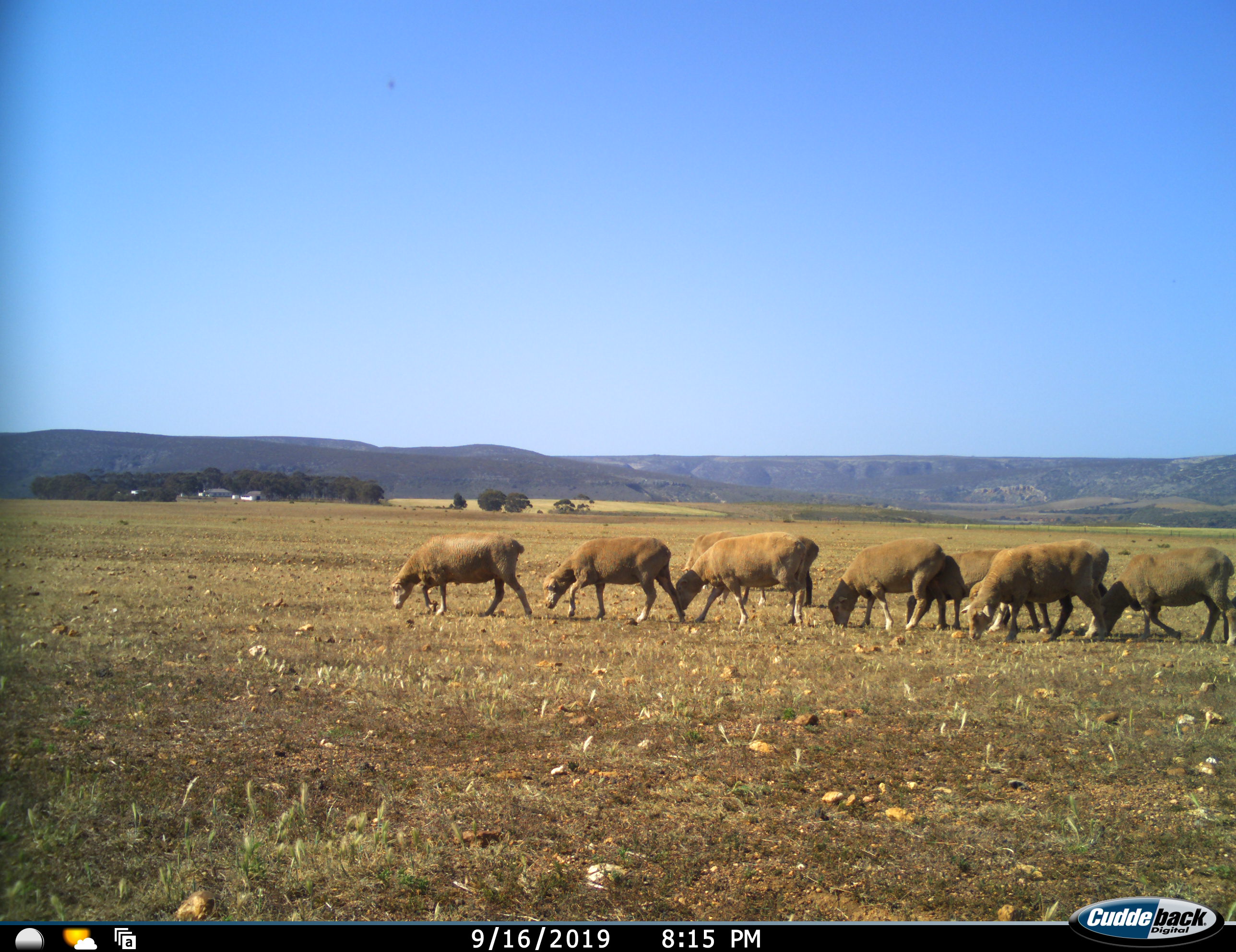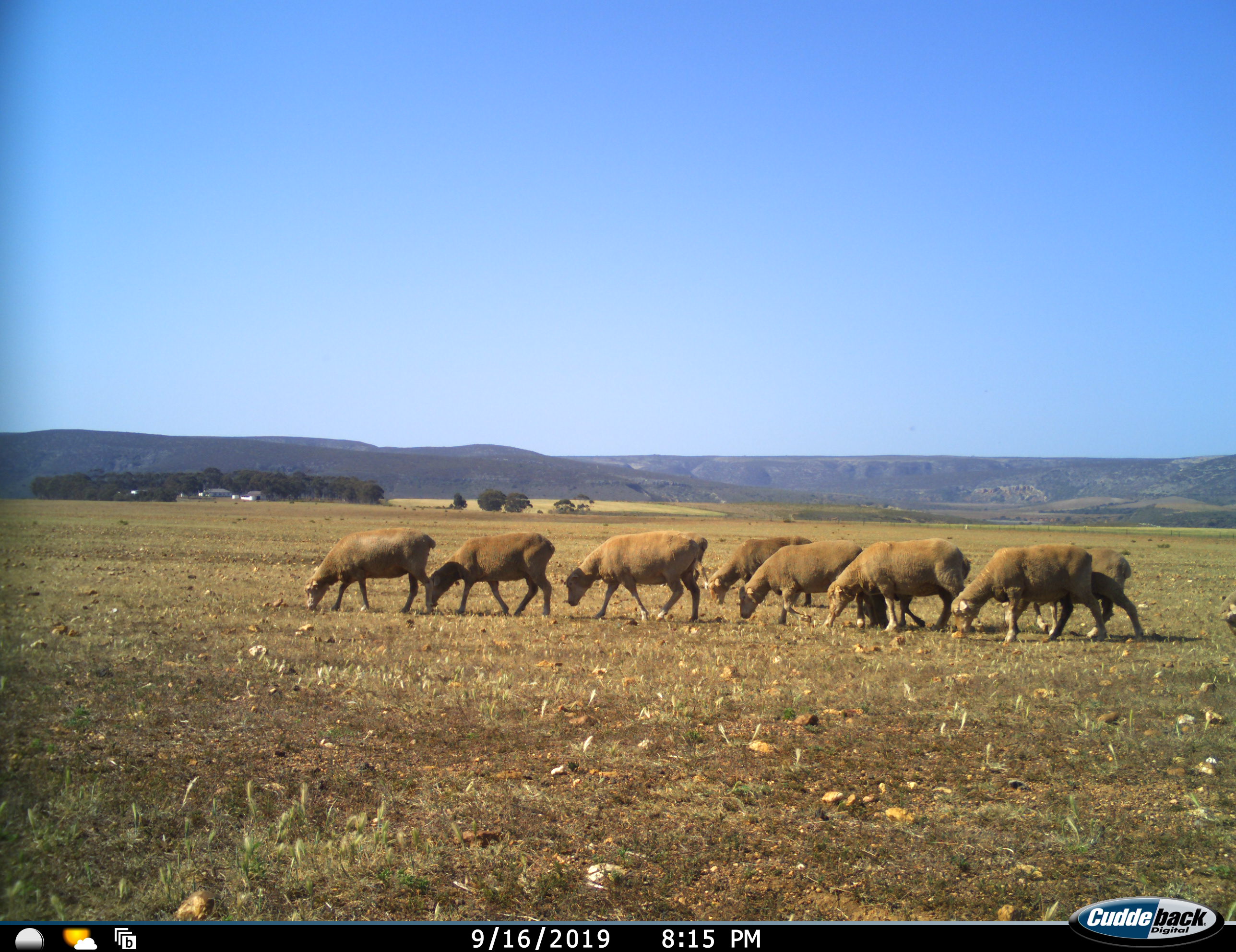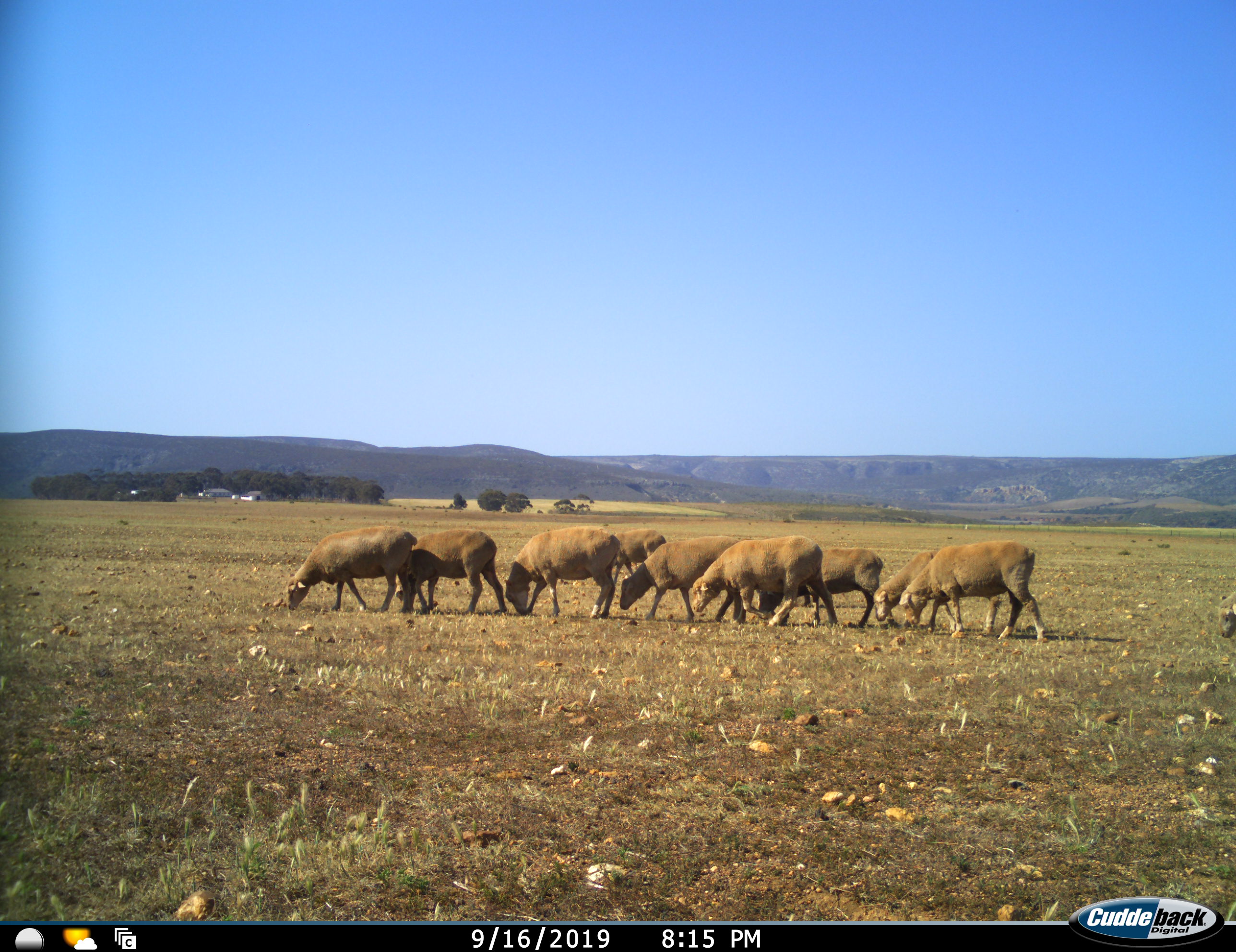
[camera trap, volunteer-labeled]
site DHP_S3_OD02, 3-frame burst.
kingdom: Animalia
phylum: Chordata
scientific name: Vertebrata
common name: domestic animal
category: domesticanimal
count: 10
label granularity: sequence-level